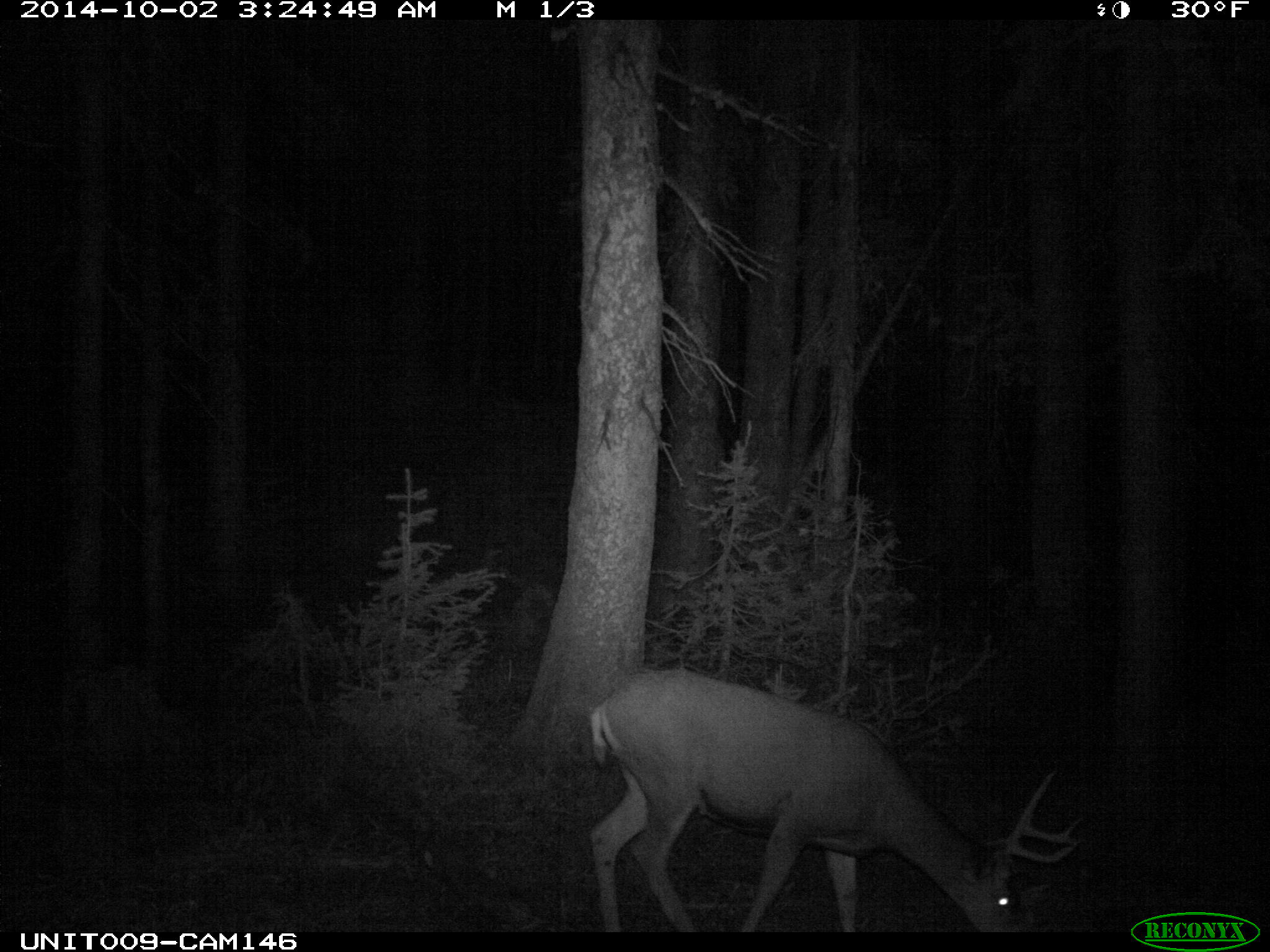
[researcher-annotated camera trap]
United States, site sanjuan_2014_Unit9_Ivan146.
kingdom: Animalia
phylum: Chordata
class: Mammalia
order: Artiodactyla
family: Cervidae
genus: Odocoileus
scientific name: Odocoileus hemionus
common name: mule deer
Odocoileus hemionus (mule deer).